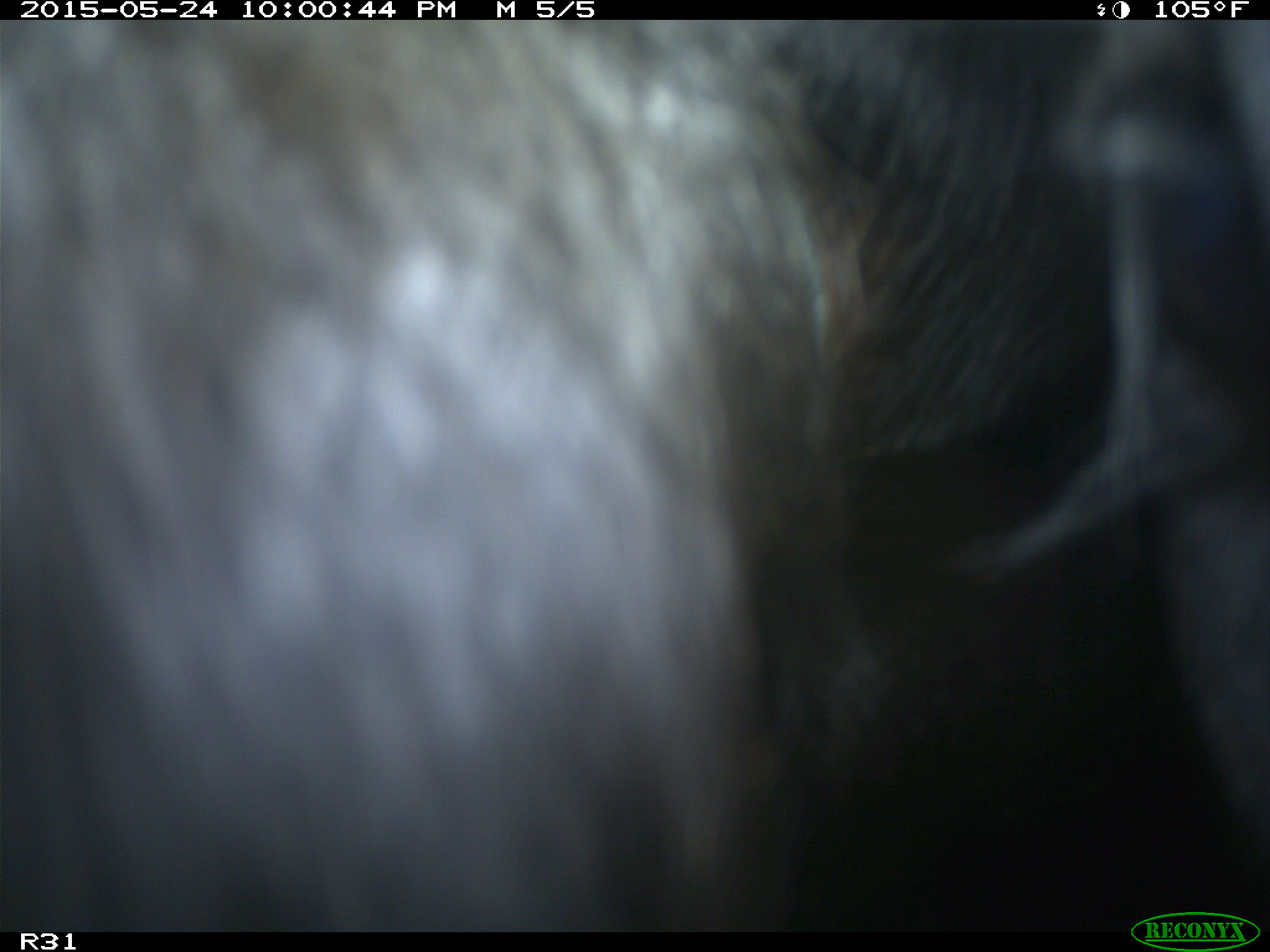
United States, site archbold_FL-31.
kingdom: Animalia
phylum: Chordata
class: Mammalia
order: Artiodactyla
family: Bovidae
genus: Bos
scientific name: Bos taurus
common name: domestic cow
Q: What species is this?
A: Bos taurus (domestic cow).